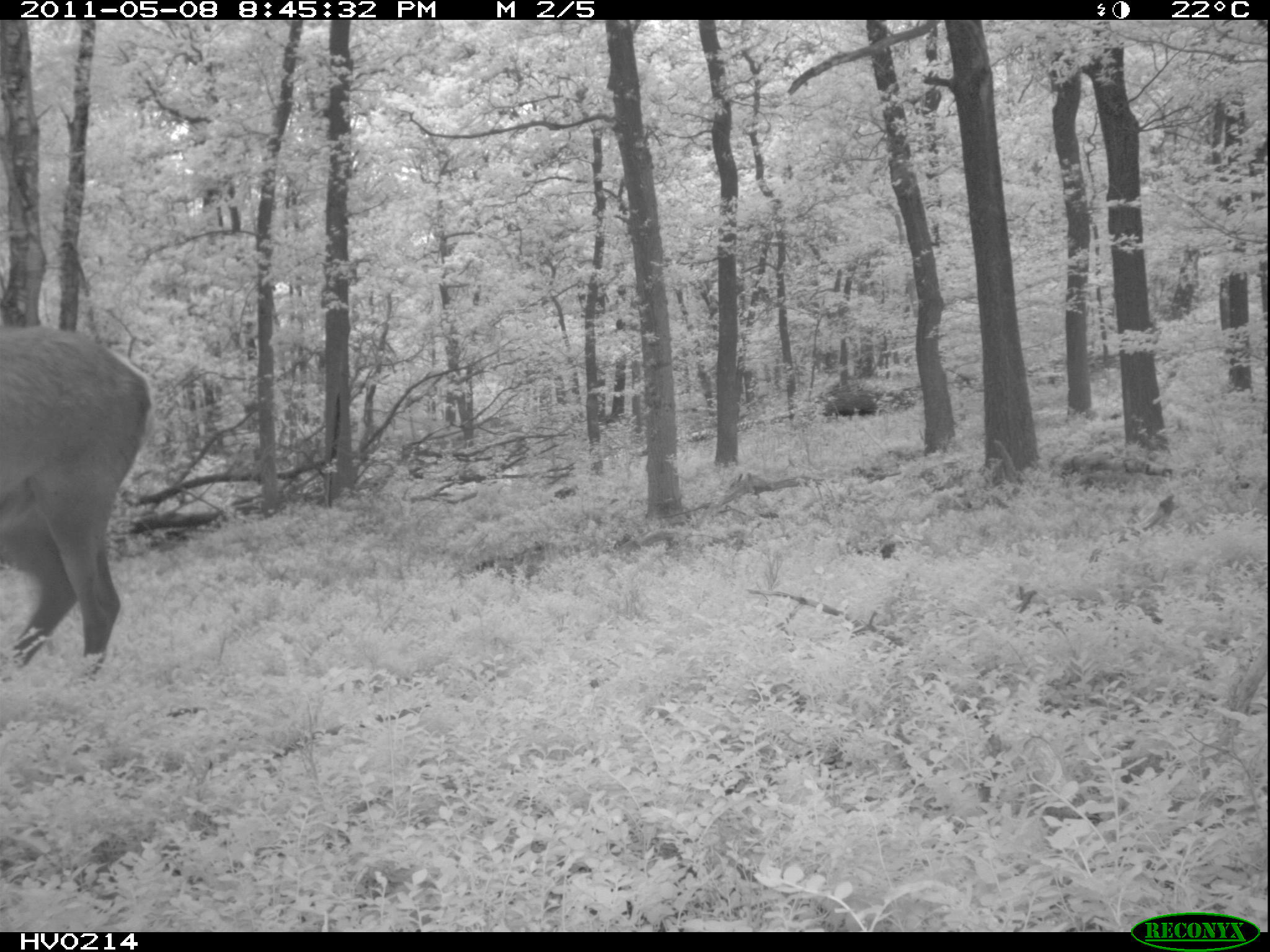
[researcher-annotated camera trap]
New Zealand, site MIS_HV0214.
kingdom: Animalia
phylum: Chordata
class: Mammalia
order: Artiodactyla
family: Cervidae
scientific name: Cervidae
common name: deer